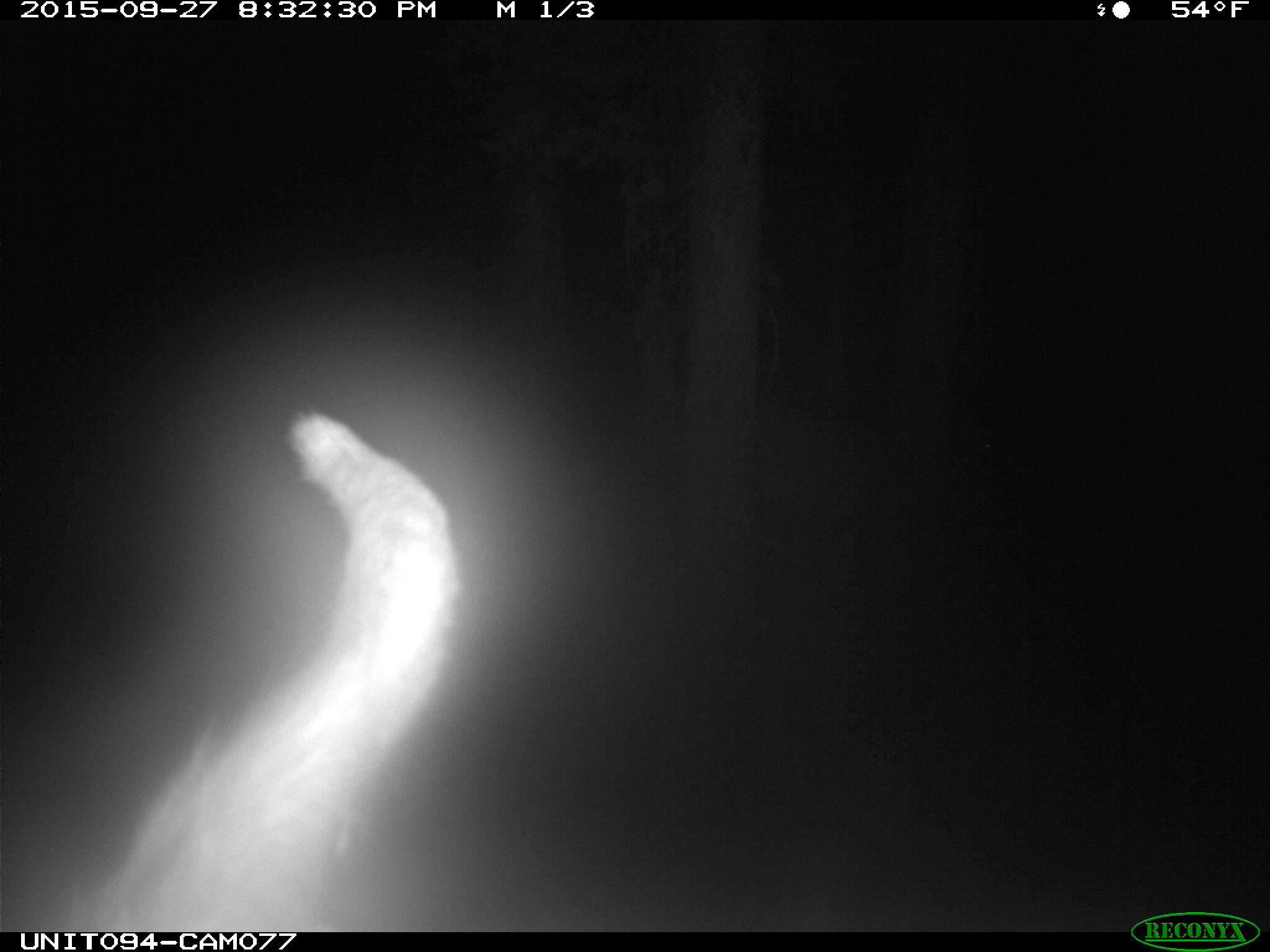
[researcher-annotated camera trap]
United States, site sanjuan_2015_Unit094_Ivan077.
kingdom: Animalia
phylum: Chordata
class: Mammalia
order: Artiodactyla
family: Cervidae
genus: Cervus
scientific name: Cervus elaphus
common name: red deer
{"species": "Cervus elaphus (red deer)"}